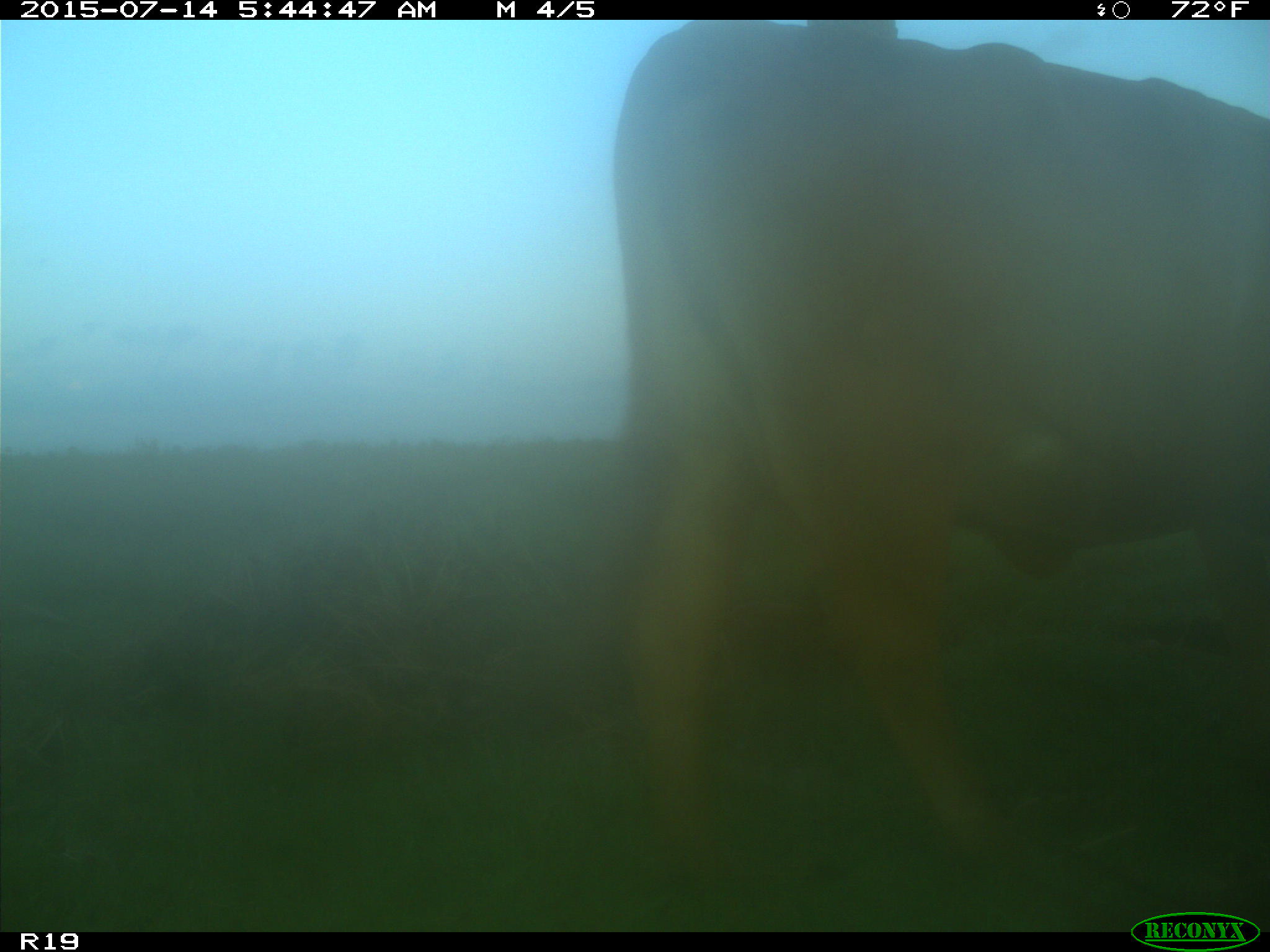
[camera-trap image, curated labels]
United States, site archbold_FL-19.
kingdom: Animalia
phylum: Chordata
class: Mammalia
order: Artiodactyla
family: Bovidae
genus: Bos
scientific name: Bos taurus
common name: domestic cow